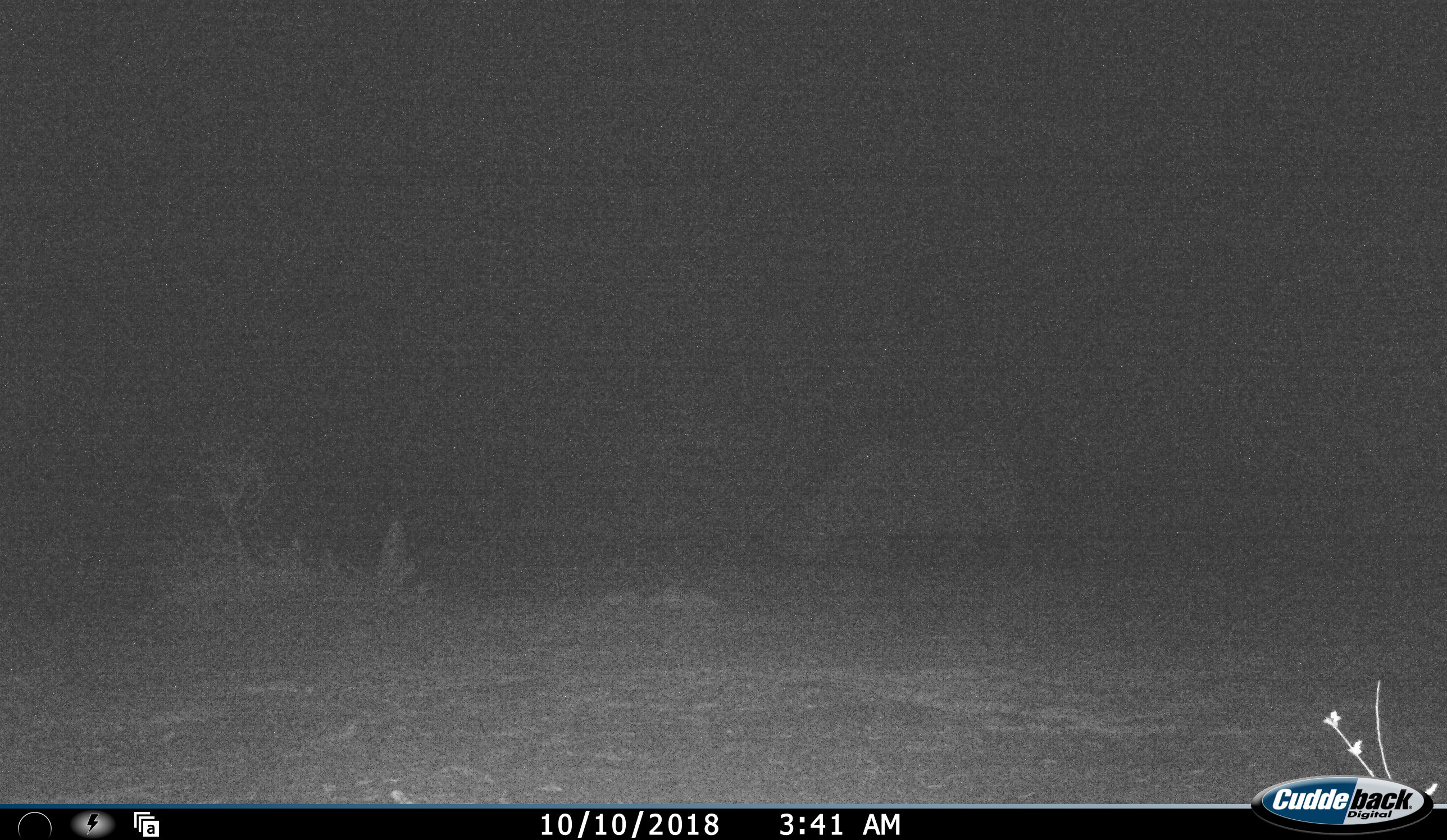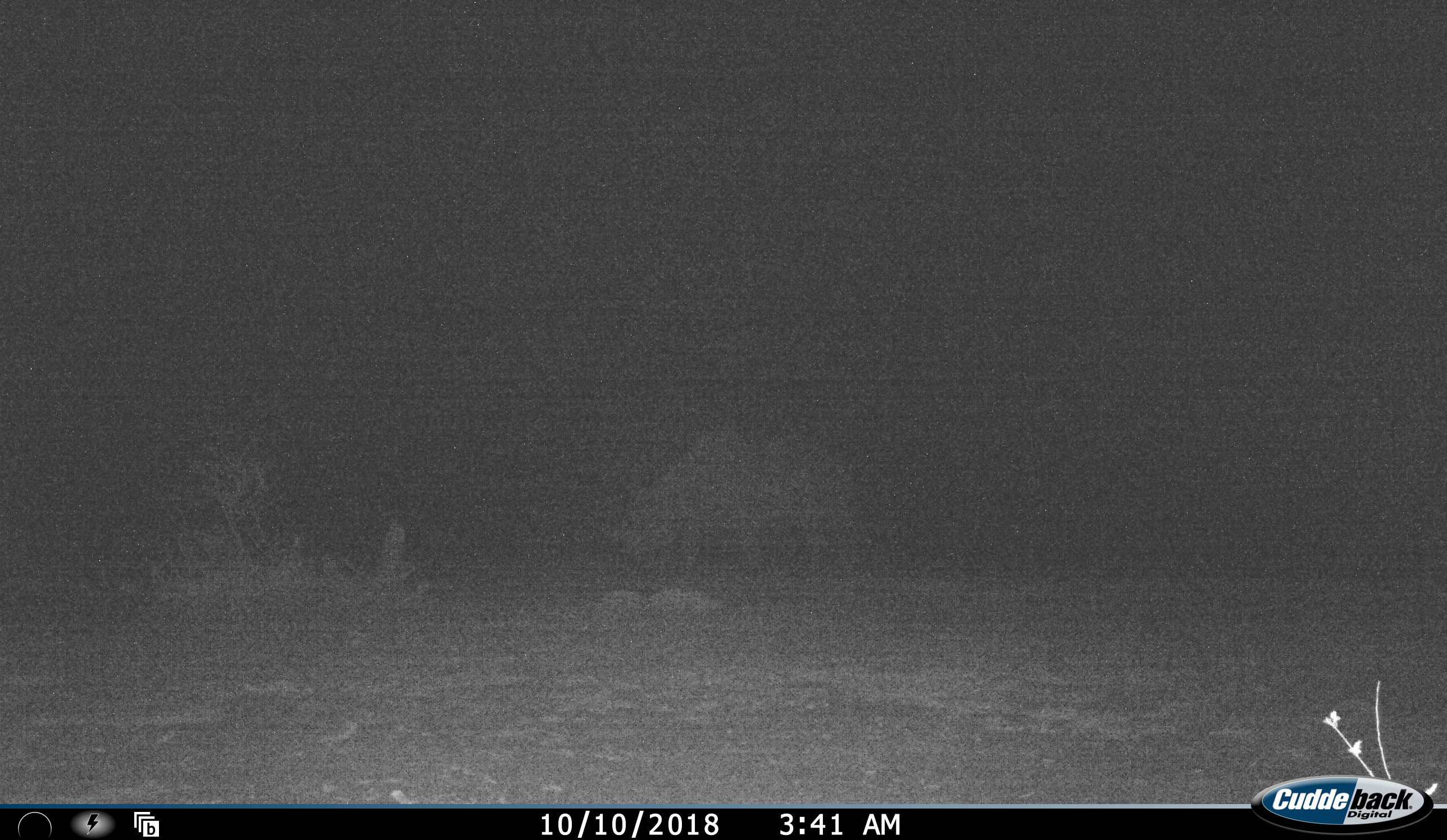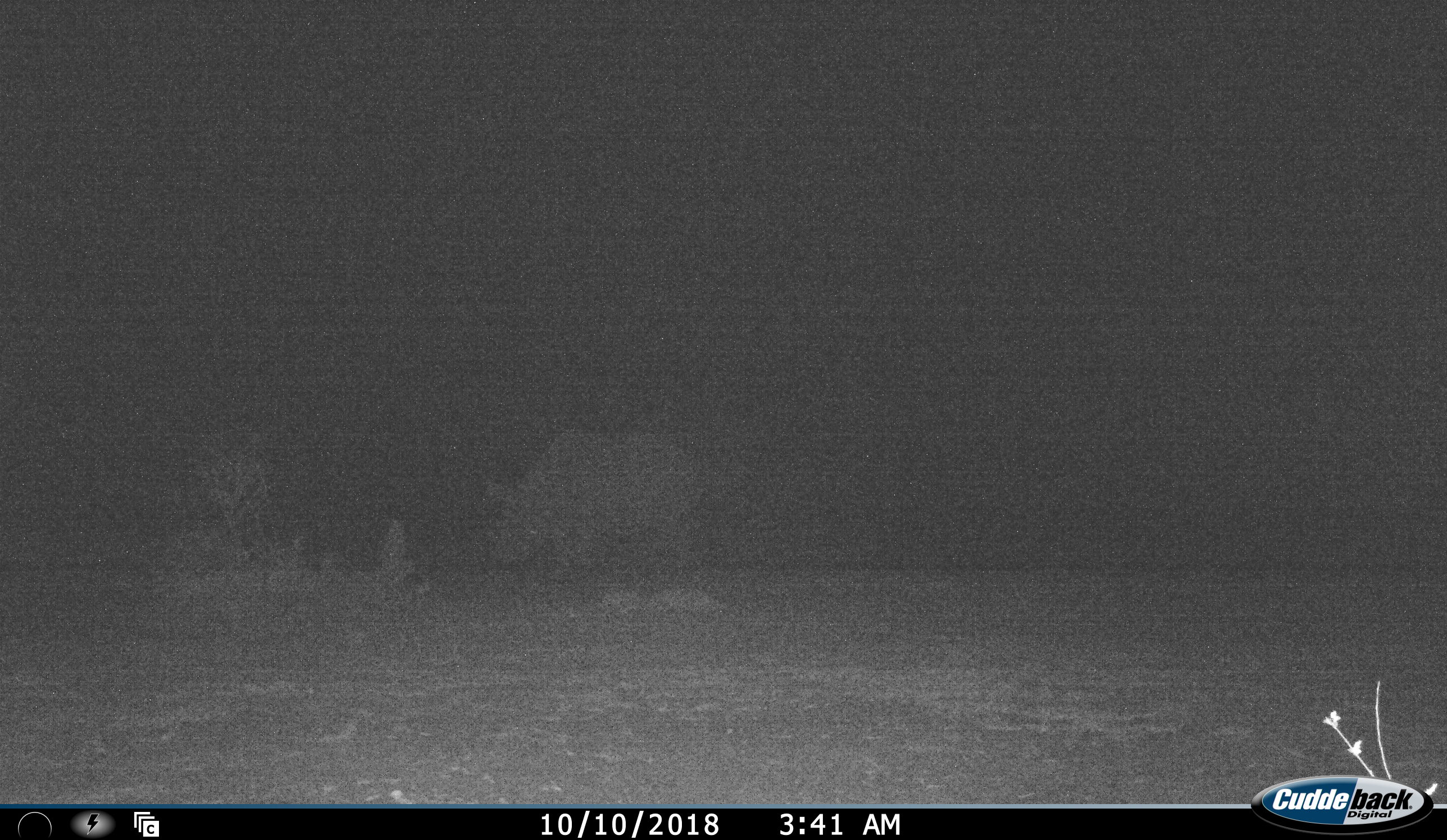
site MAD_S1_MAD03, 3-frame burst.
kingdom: Animalia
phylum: Chordata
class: Mammalia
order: Perissodactyla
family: Rhinocerotidae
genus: Ceratotherium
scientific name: Ceratotherium simum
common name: white rhinoceros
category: rhinoceroswhite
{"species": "rhinoceroswhite (white rhinoceros) (Ceratotherium simum)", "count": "1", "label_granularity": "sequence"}